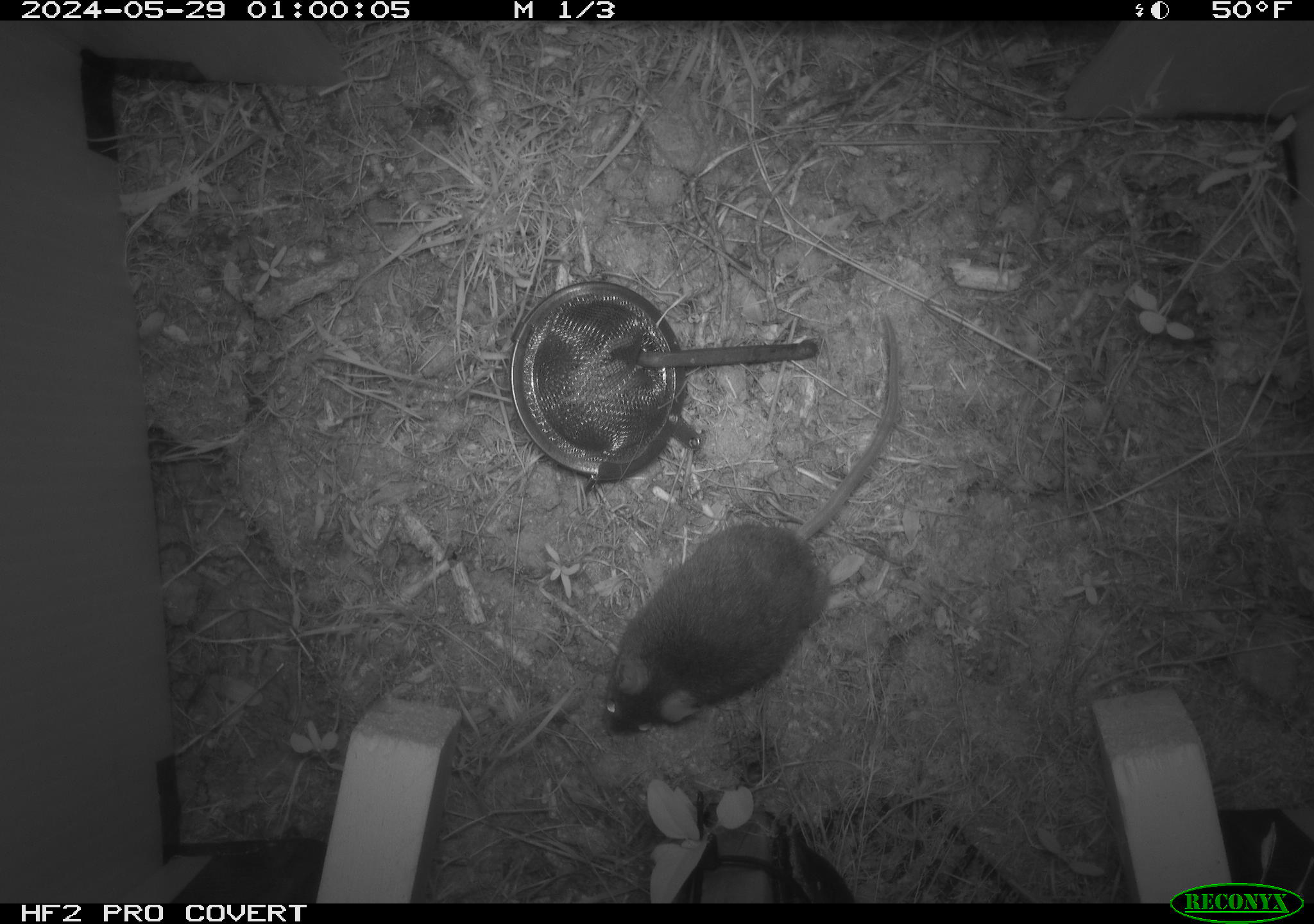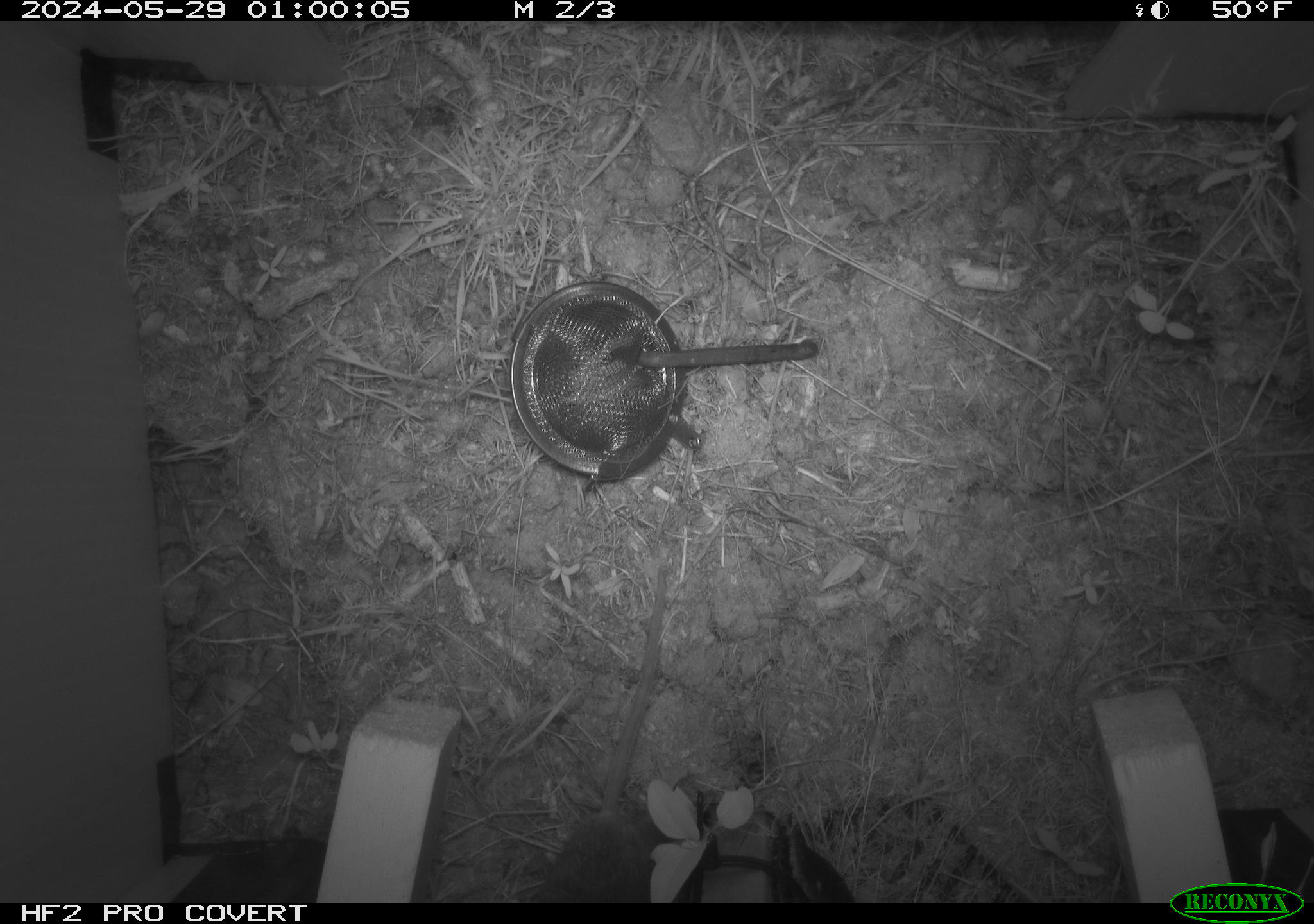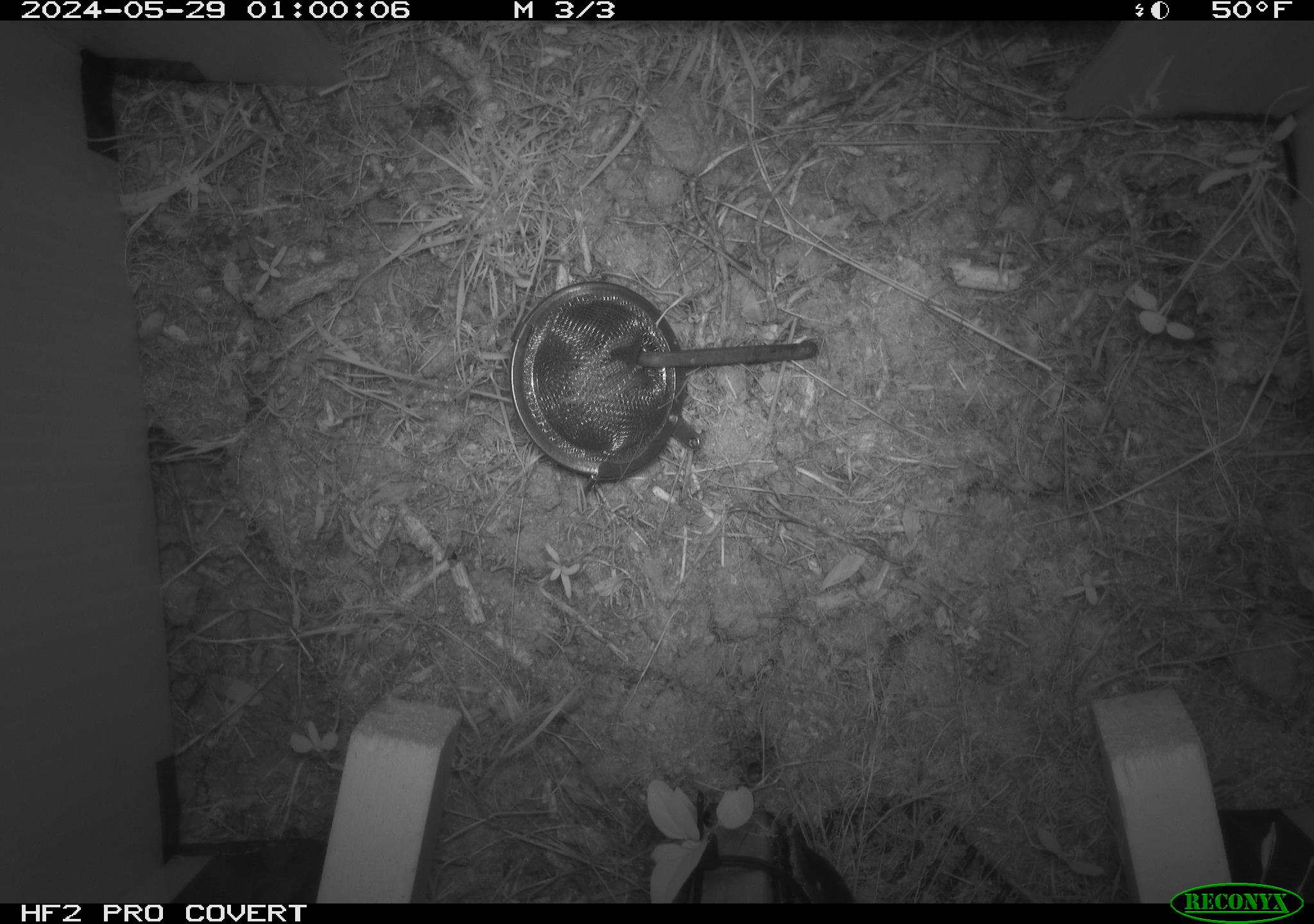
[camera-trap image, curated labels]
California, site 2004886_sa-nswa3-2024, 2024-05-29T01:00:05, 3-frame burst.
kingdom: Animalia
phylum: Chordata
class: Mammalia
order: Rodentia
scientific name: Rodentia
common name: rodent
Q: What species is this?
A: Rodent (Rodentia).